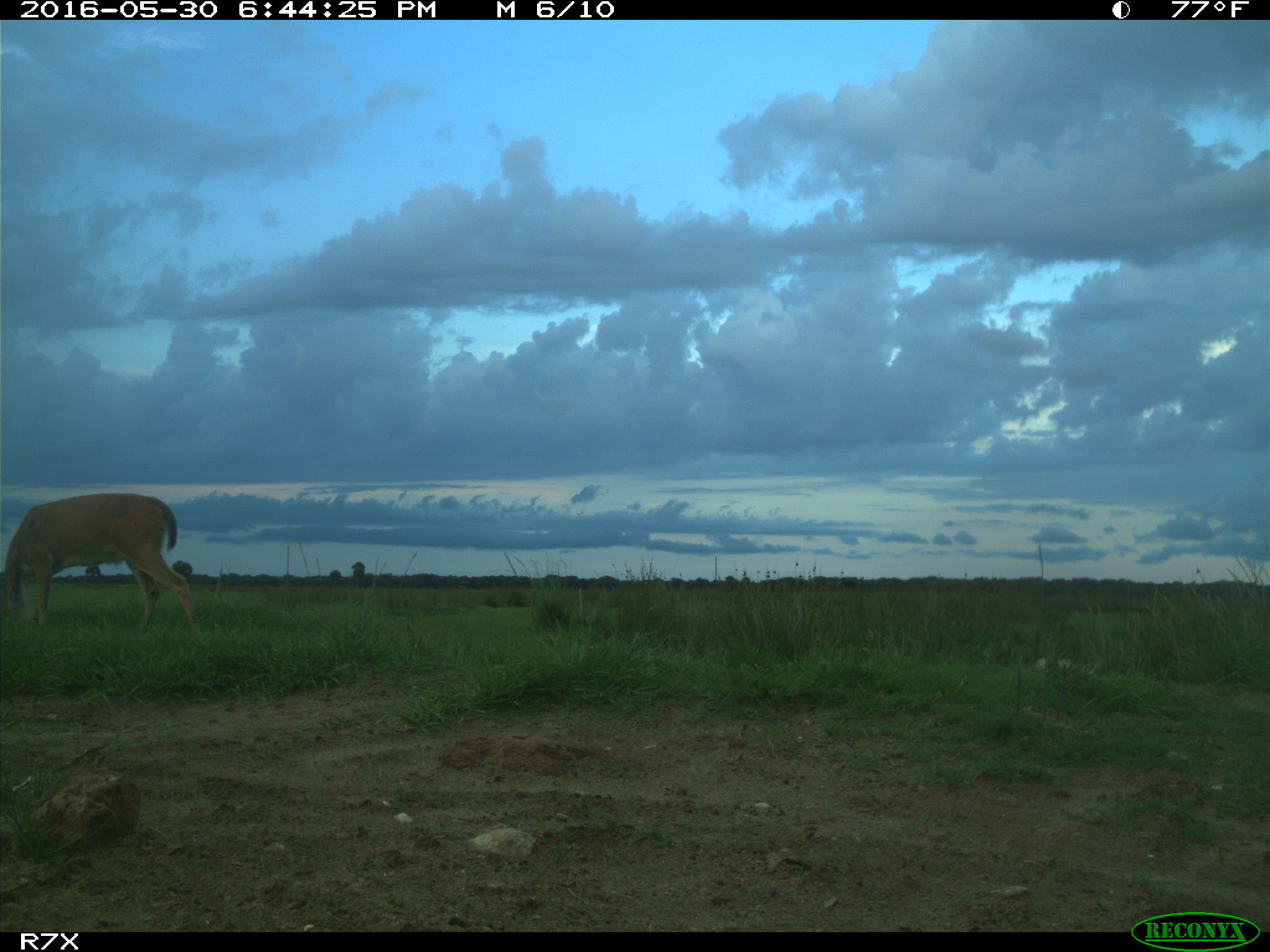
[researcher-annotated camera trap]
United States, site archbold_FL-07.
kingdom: Animalia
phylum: Chordata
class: Mammalia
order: Artiodactyla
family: Cervidae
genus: Odocoileus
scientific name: Odocoileus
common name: deer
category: unidentified deer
Unidentified deer (deer) (Odocoileus).